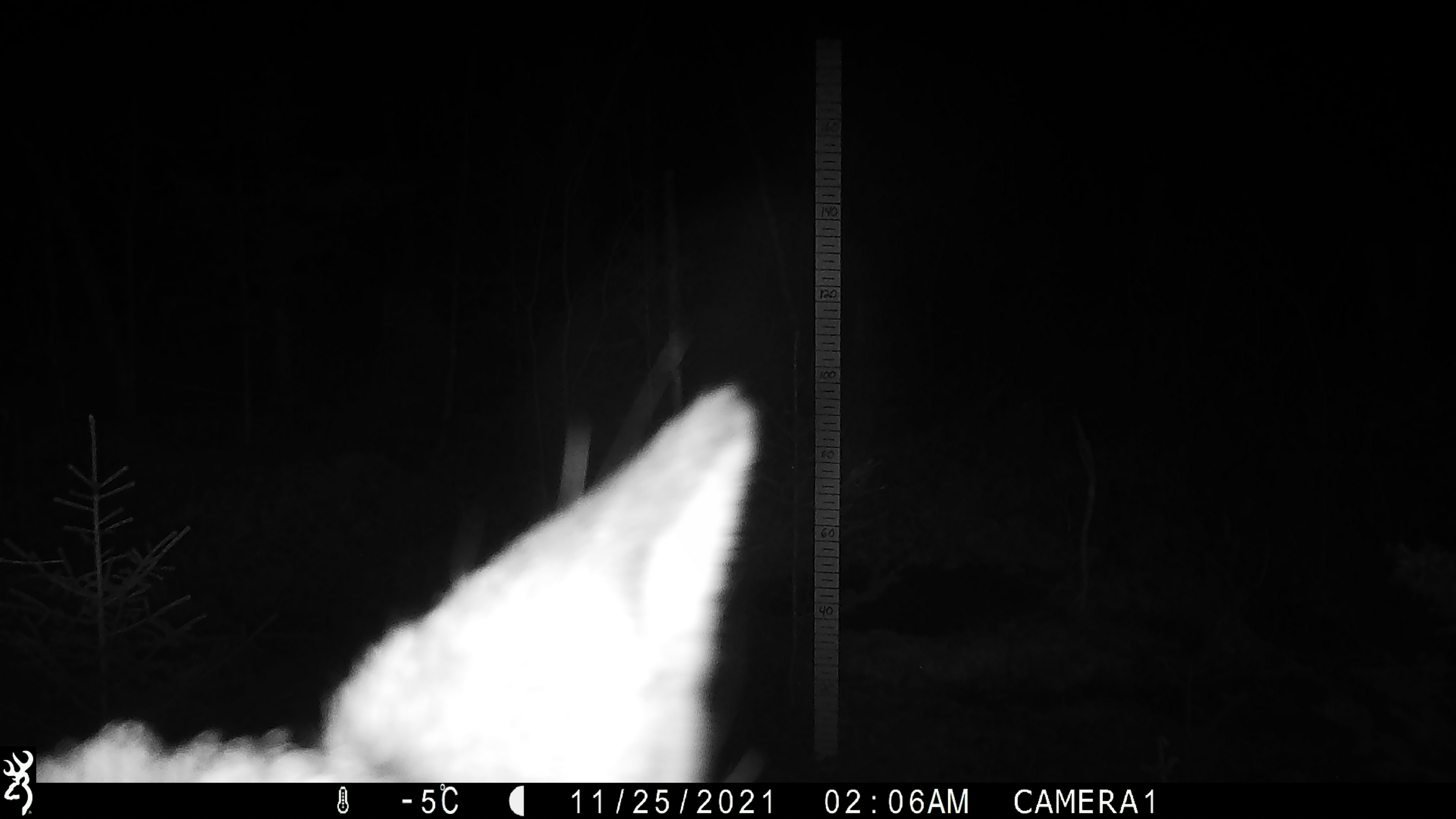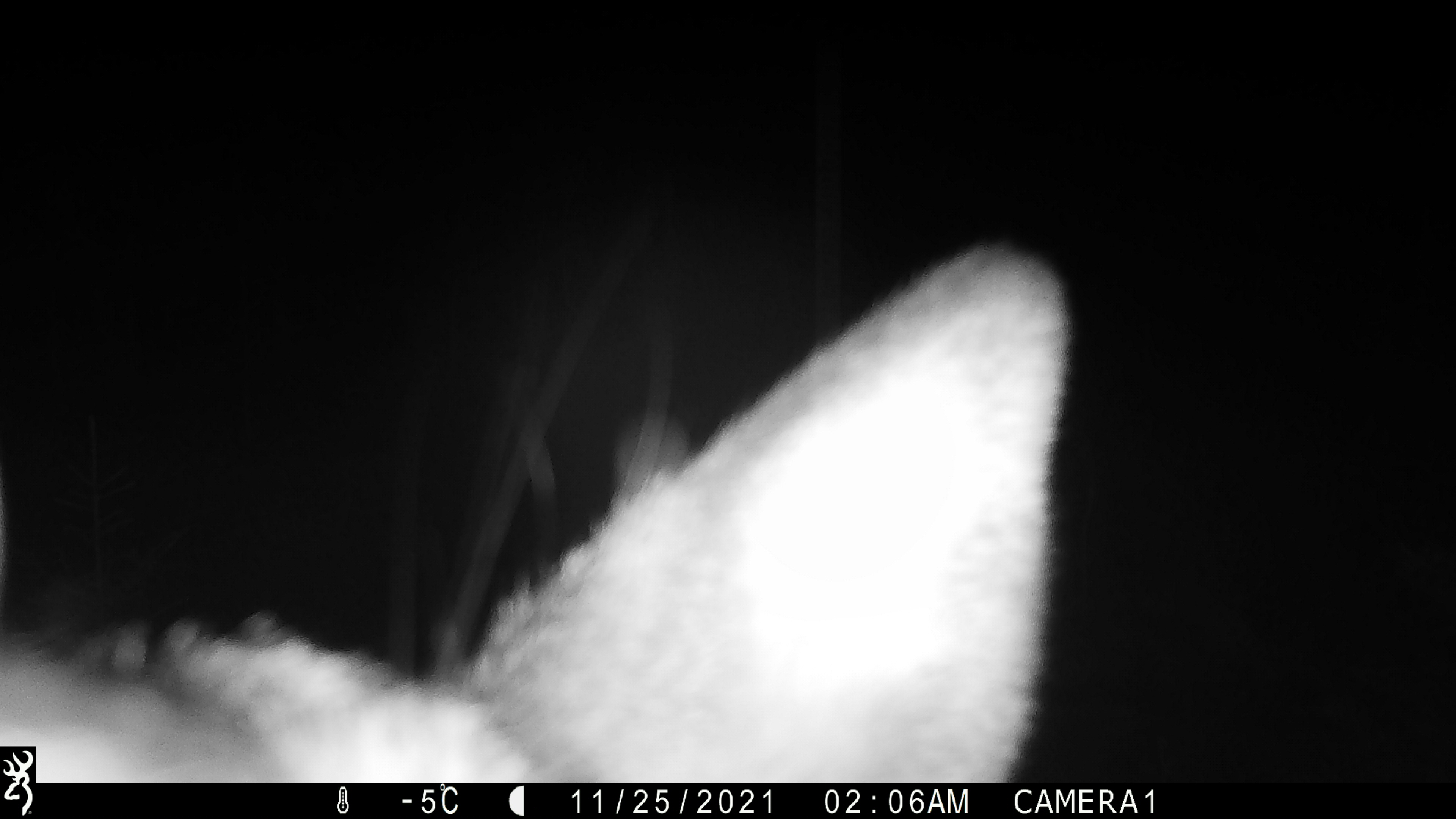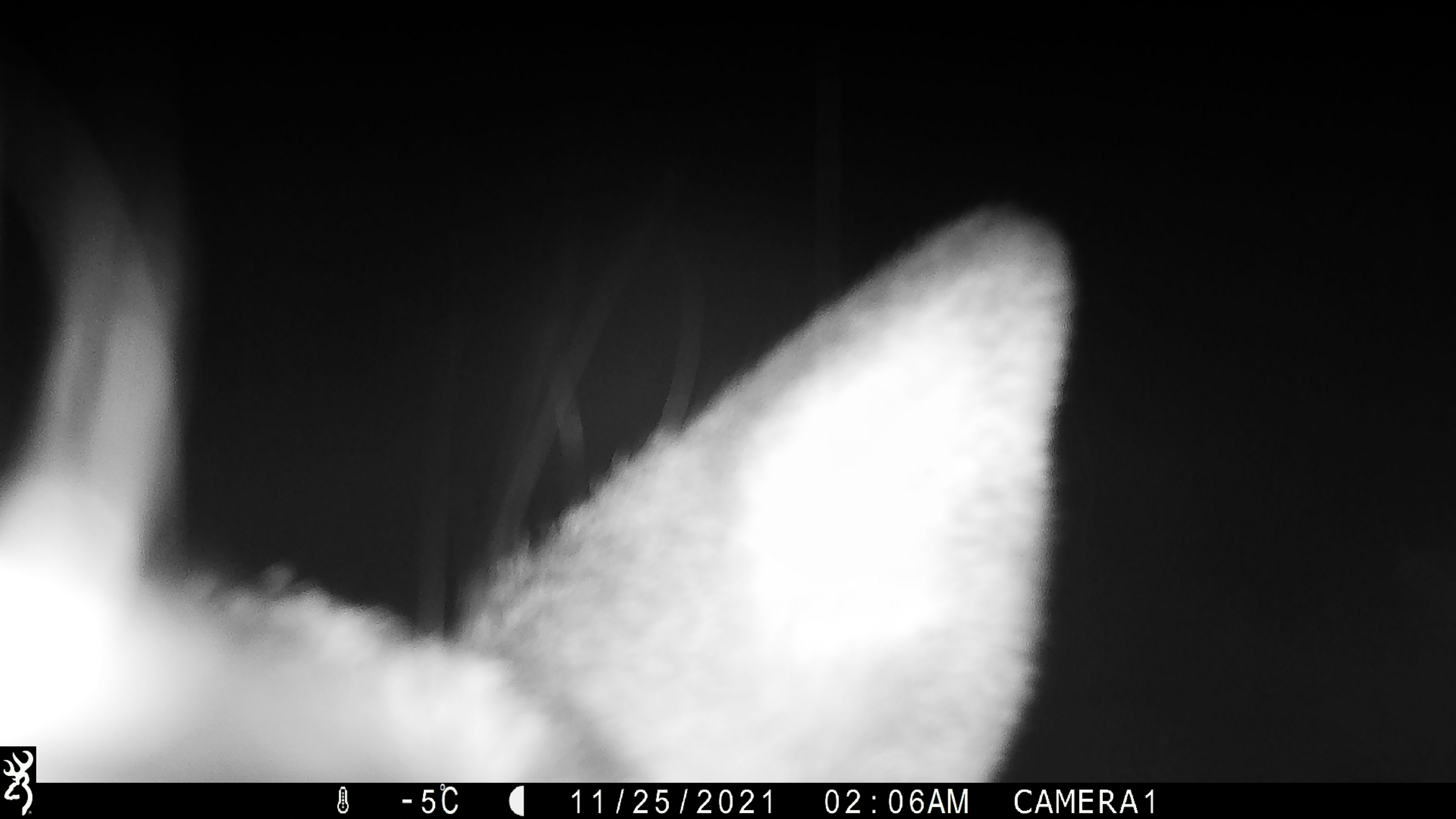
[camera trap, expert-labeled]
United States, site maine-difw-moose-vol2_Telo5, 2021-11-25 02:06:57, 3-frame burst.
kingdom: Animalia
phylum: Chordata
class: Mammalia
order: Artiodactyla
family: Cervidae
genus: Odocoileus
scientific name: Odocoileus virginianus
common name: white-tailed deer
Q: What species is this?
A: White-tailed deer (Odocoileus virginianus).